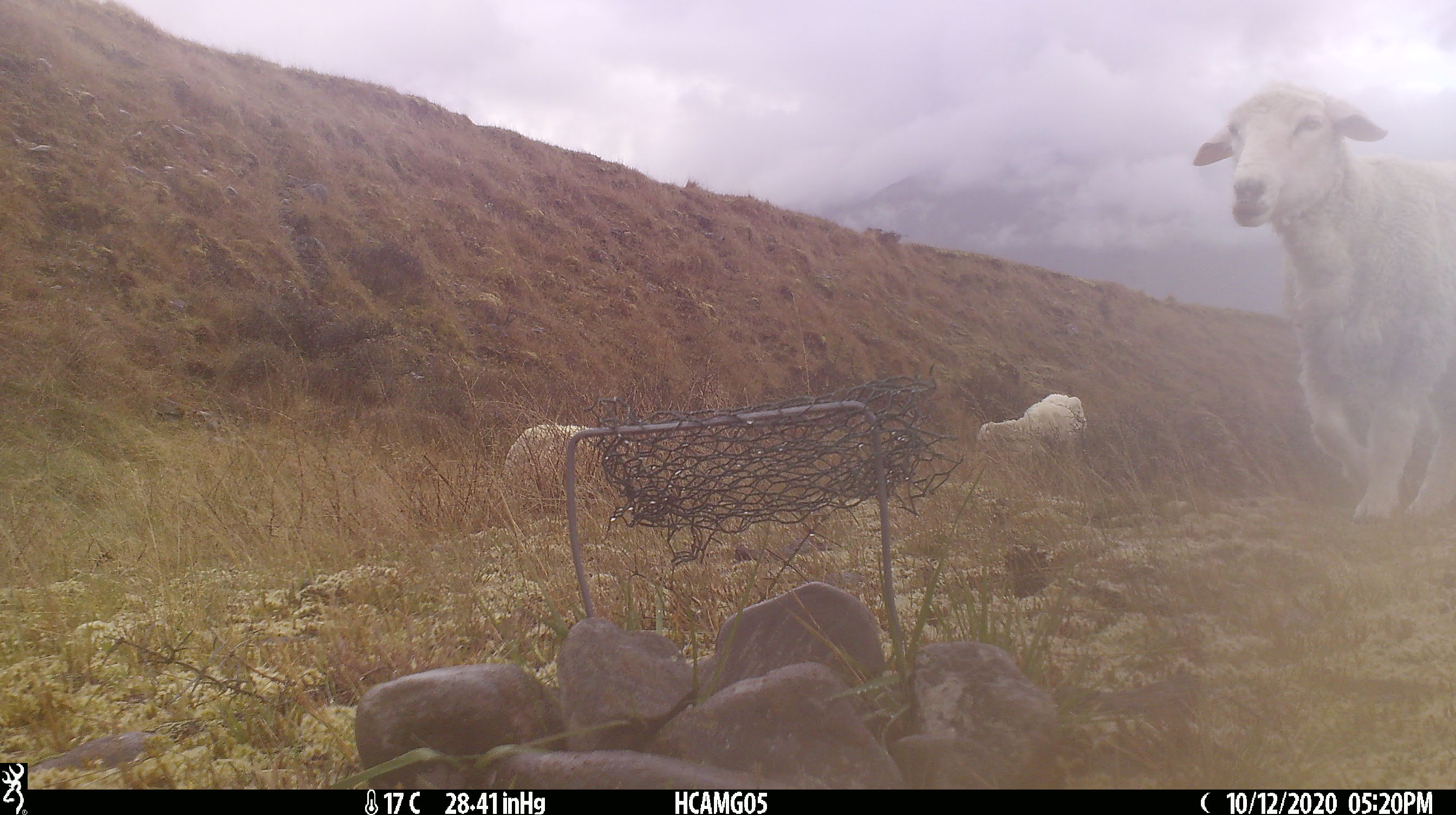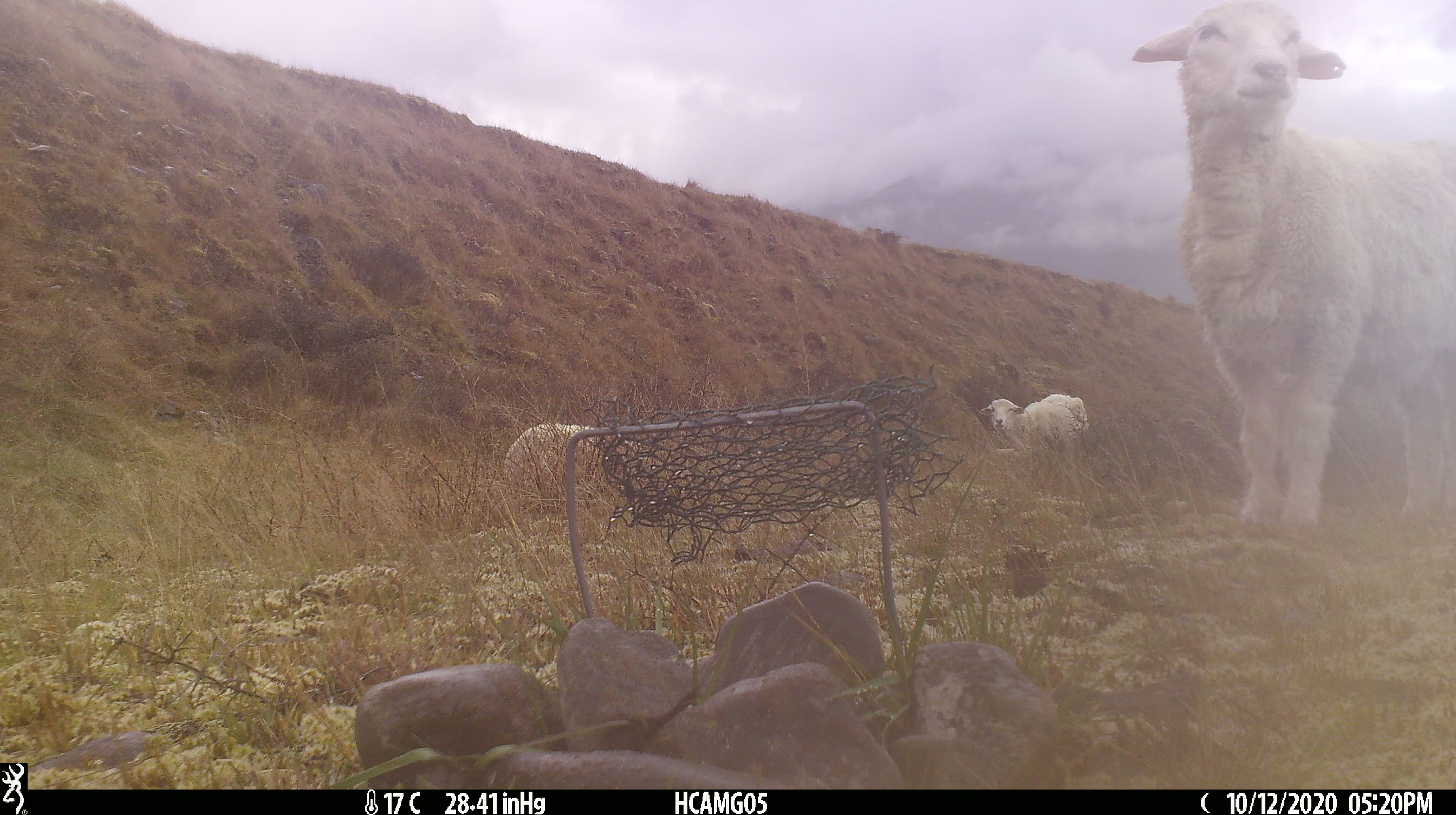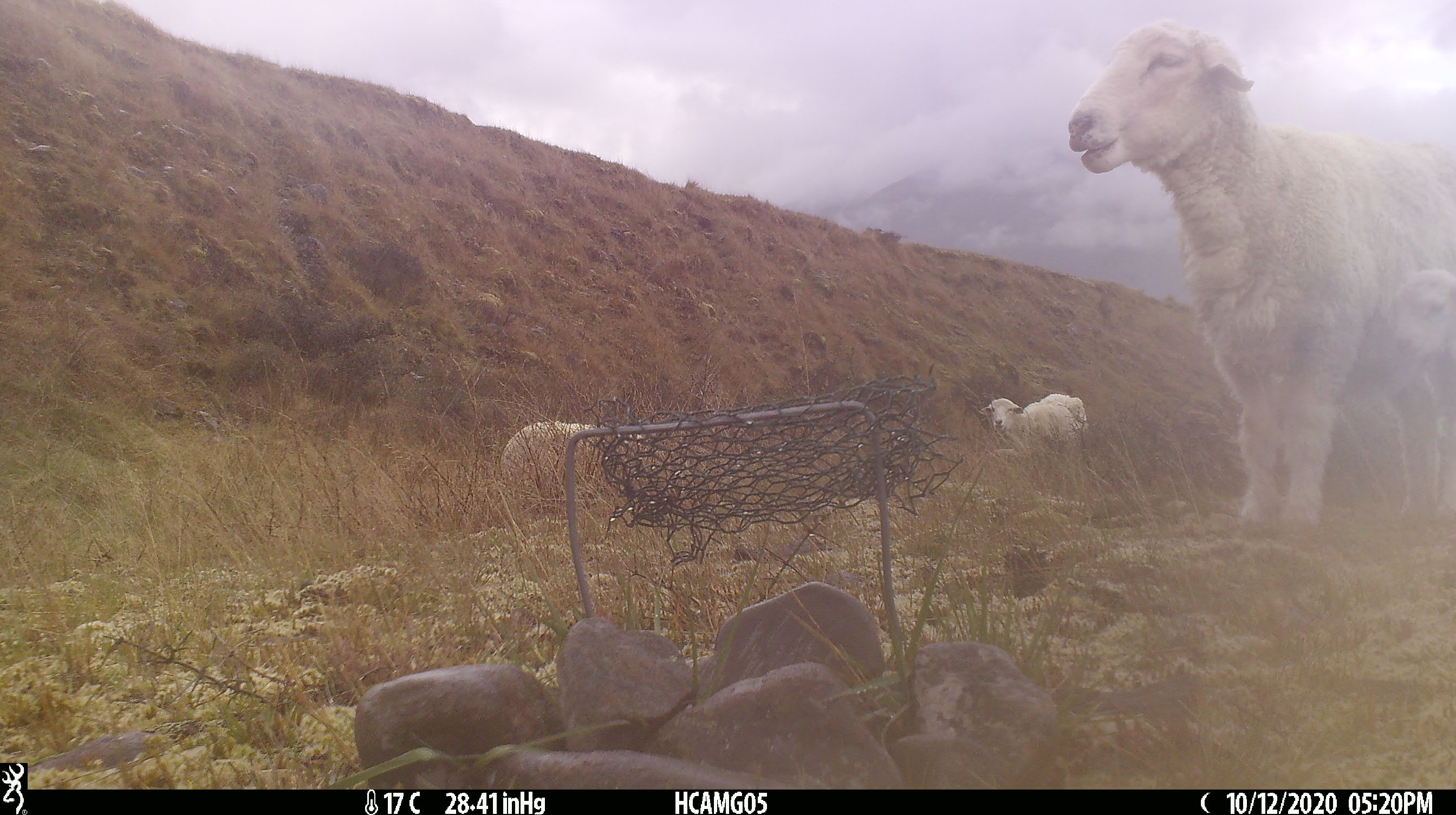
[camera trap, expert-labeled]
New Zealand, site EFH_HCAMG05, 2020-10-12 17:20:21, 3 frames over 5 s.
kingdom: Animalia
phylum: Chordata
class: Mammalia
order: Artiodactyla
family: Bovidae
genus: Ovis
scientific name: Ovis aries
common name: domestic sheep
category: sheep